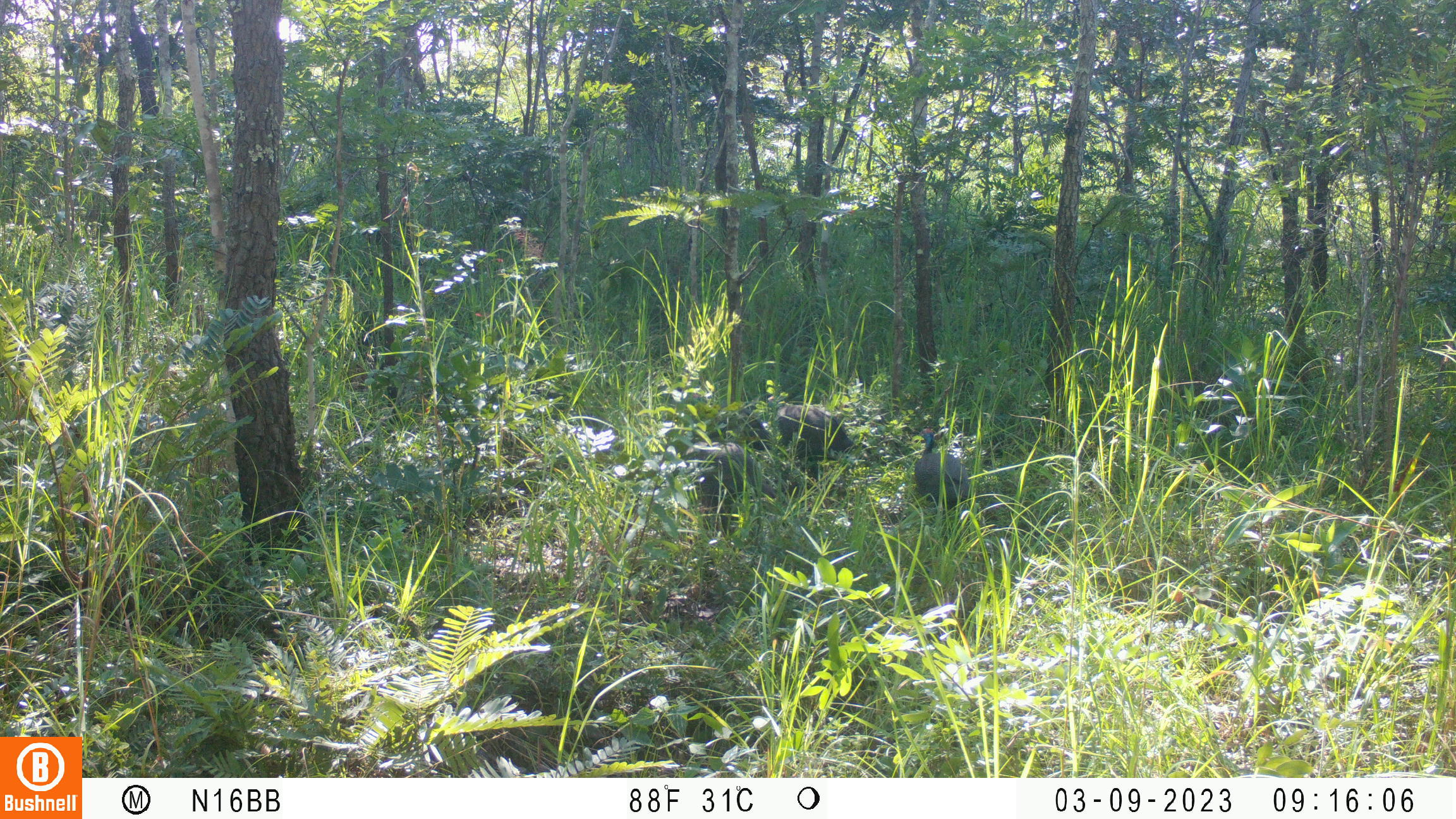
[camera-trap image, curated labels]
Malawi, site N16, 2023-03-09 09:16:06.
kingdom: Animalia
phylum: Chordata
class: Aves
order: Galliformes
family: Numididae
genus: Numida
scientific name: Numida meleagris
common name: helmeted guineafowl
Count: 4.